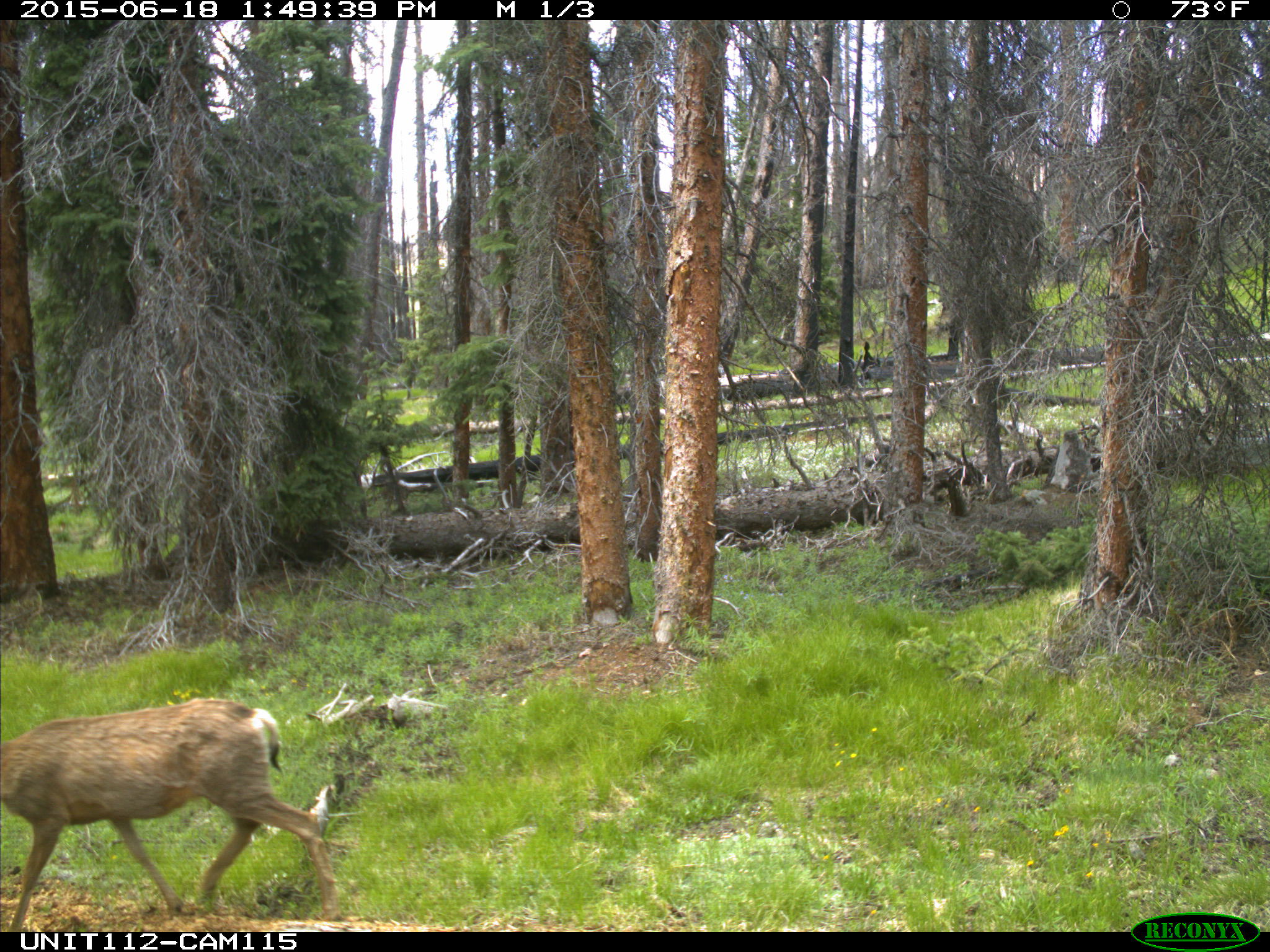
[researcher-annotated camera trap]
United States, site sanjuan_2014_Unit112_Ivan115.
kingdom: Animalia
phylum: Chordata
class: Mammalia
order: Artiodactyla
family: Cervidae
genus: Odocoileus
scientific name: Odocoileus hemionus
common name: mule deer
Odocoileus hemionus (mule deer).